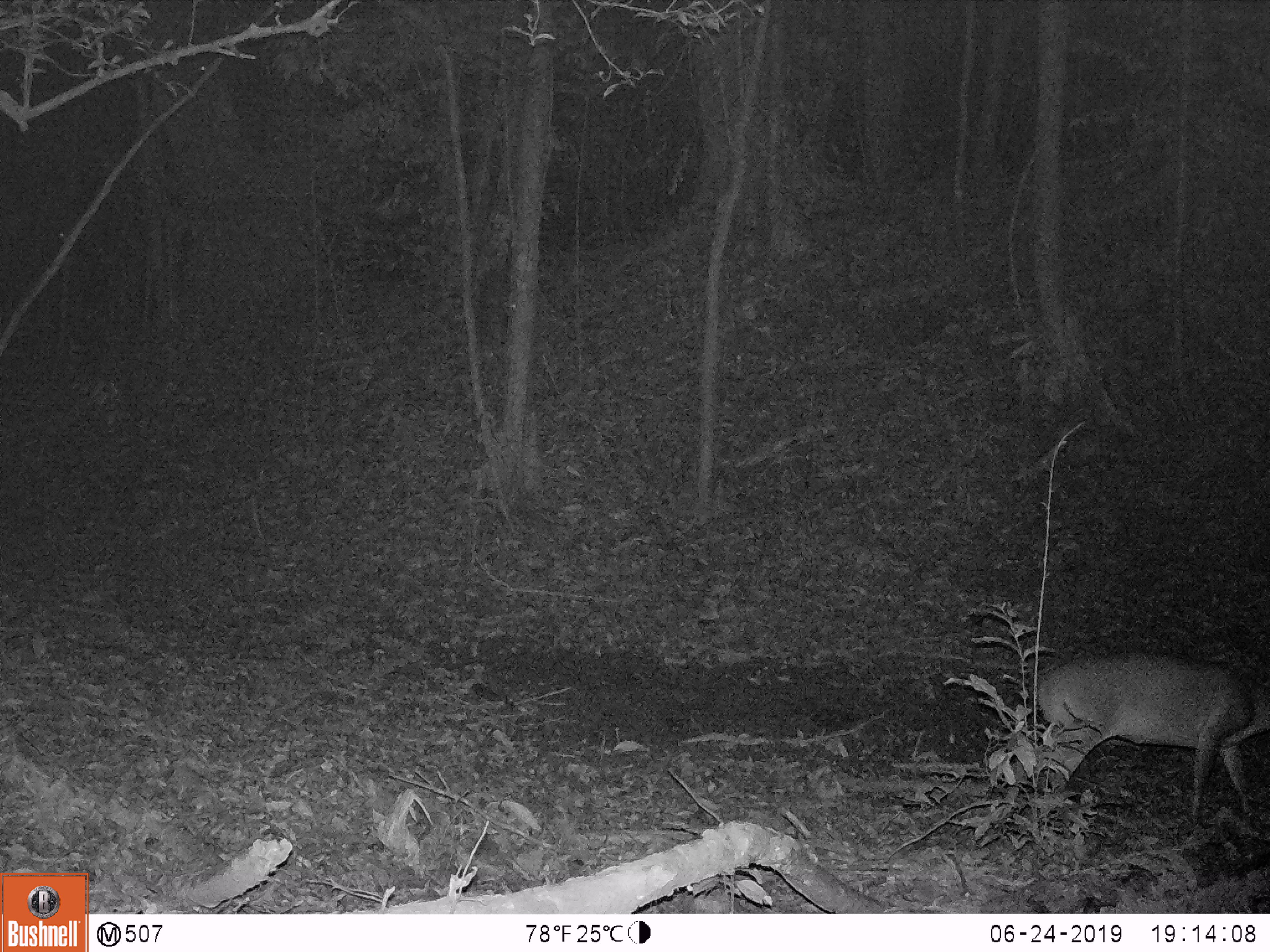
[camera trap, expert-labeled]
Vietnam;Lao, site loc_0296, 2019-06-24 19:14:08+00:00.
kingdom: Animalia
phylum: Chordata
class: Mammalia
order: Artiodactyla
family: Cervidae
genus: Muntiacus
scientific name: Muntiacus vuquangensis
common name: large-antlered muntjac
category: large antlered muntjac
Large antlered muntjac (large-antlered muntjac) (Muntiacus vuquangensis). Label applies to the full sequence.